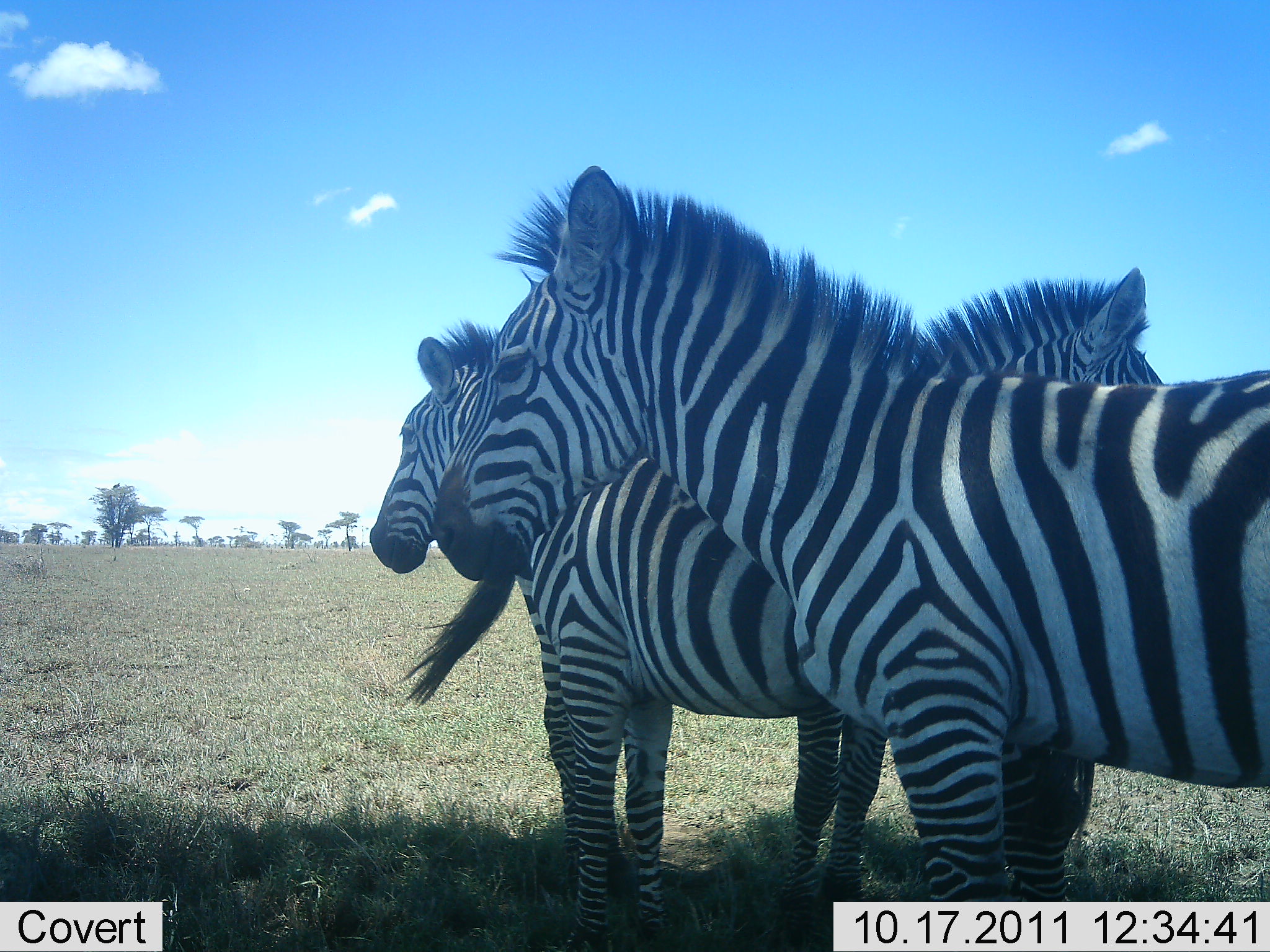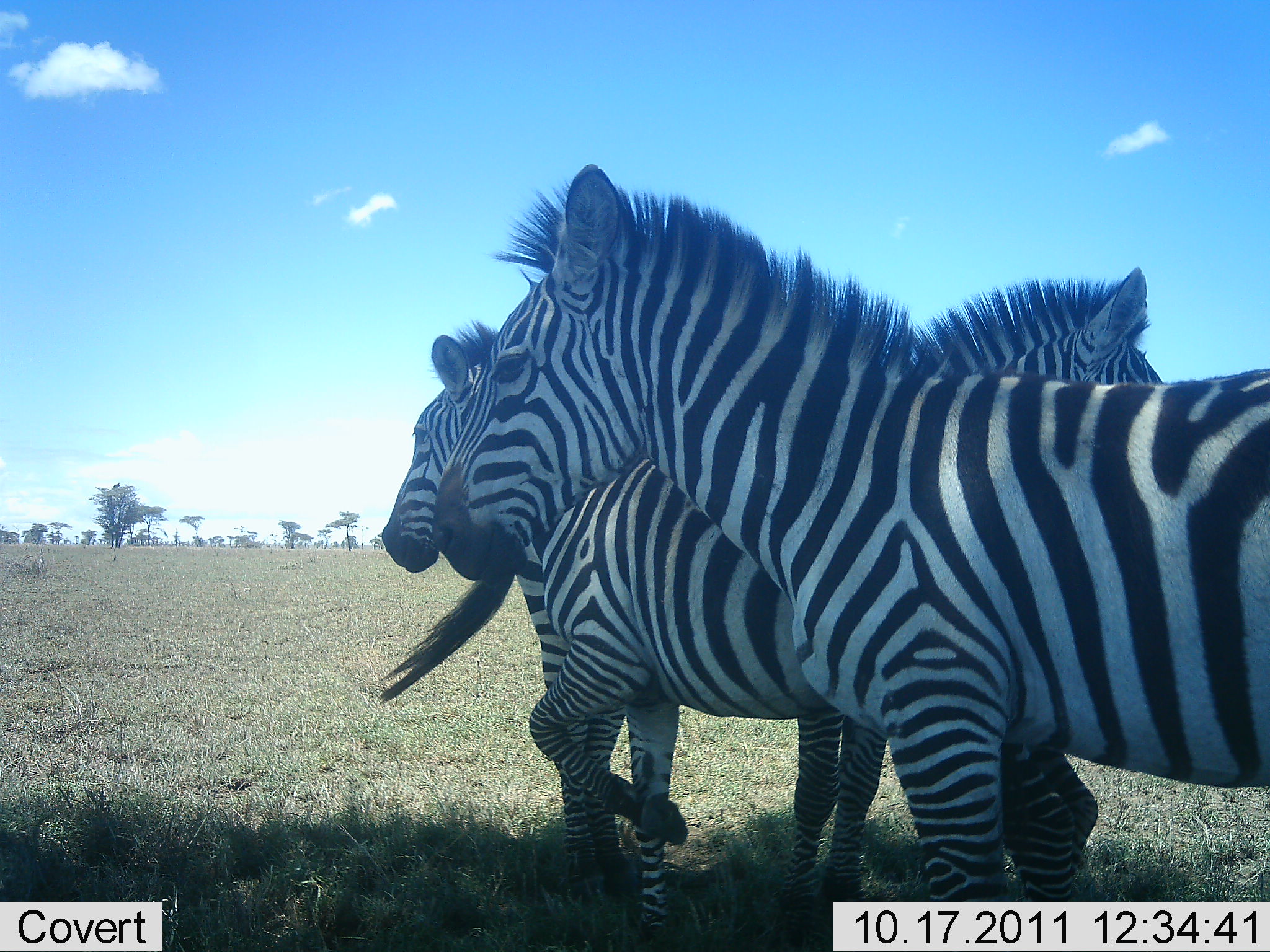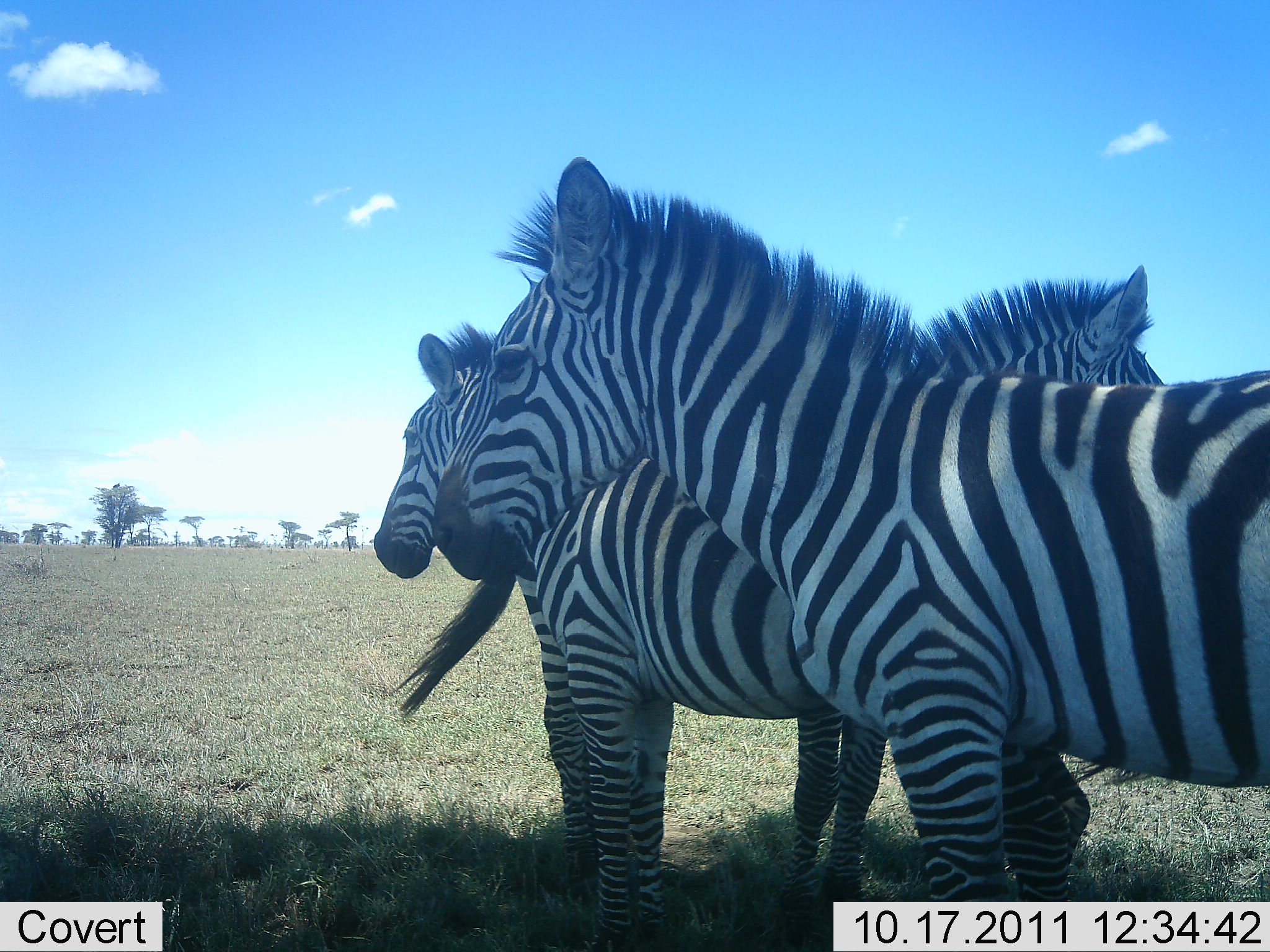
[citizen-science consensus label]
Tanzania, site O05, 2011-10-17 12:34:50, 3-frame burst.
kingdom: Animalia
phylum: Chordata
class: Mammalia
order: Perissodactyla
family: Equidae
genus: Equus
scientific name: Equus quagga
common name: plains zebra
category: zebra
Zebra (plains zebra) (Equus quagga), count 3. Behavior (volunteer vote fractions): standing 100%, resting 0%, moving 7%, interacting 0%. Young present (vote fraction): 0%. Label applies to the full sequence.